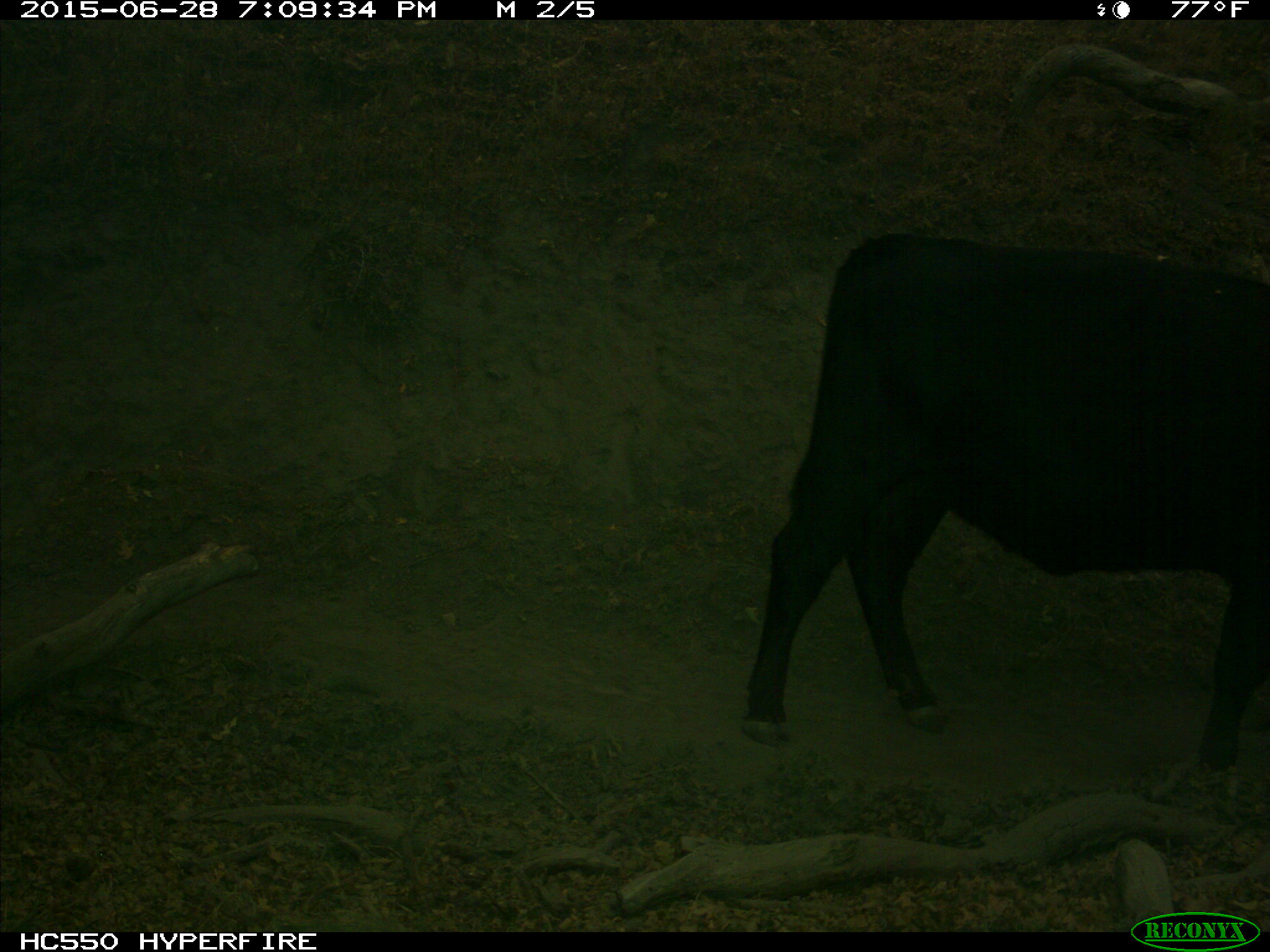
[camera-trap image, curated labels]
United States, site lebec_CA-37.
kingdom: Animalia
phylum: Chordata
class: Mammalia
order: Artiodactyla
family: Bovidae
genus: Bos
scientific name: Bos taurus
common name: domestic cow